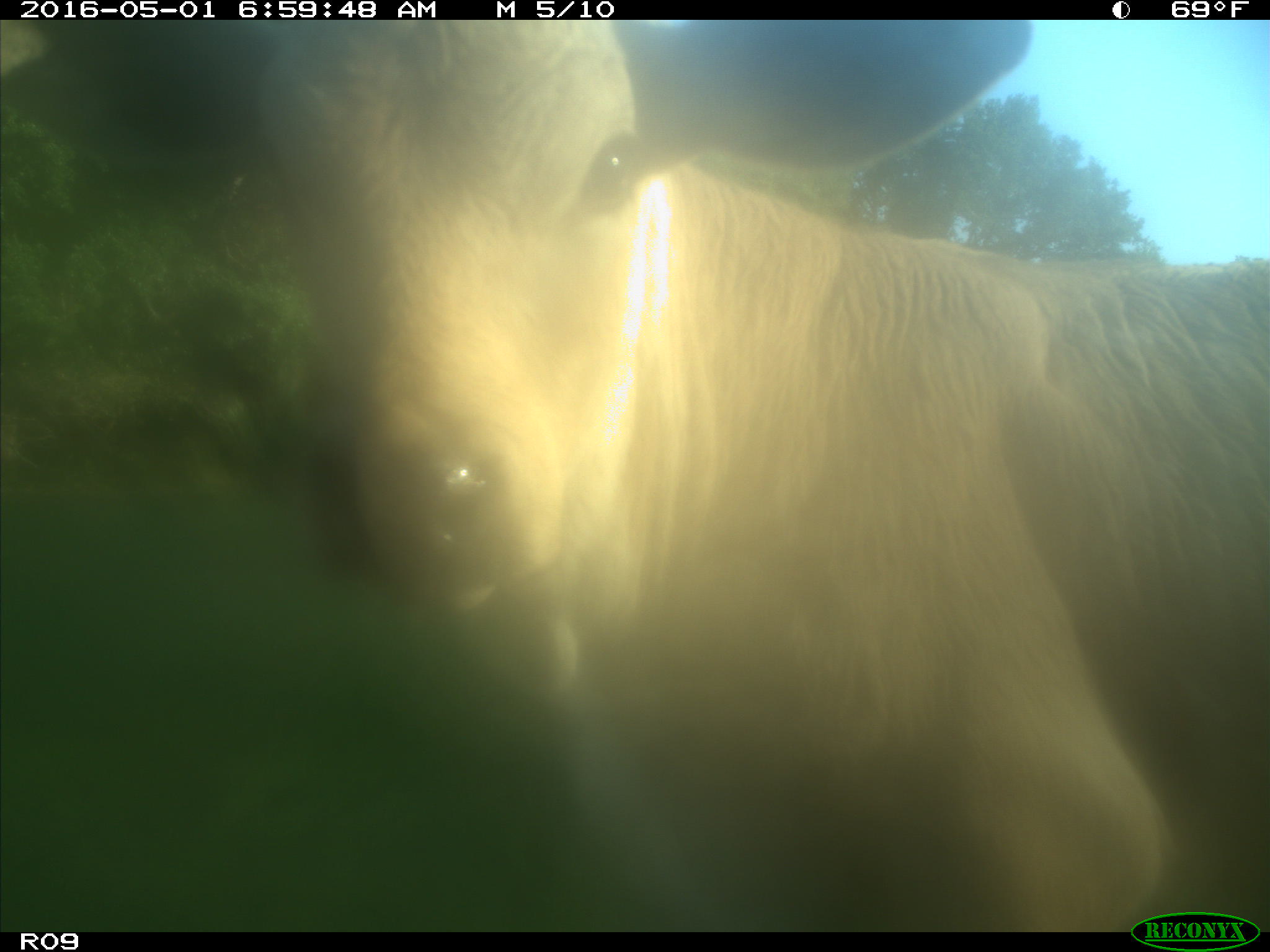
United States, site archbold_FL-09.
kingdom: Animalia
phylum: Chordata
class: Mammalia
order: Artiodactyla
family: Bovidae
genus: Bos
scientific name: Bos taurus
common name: domestic cow